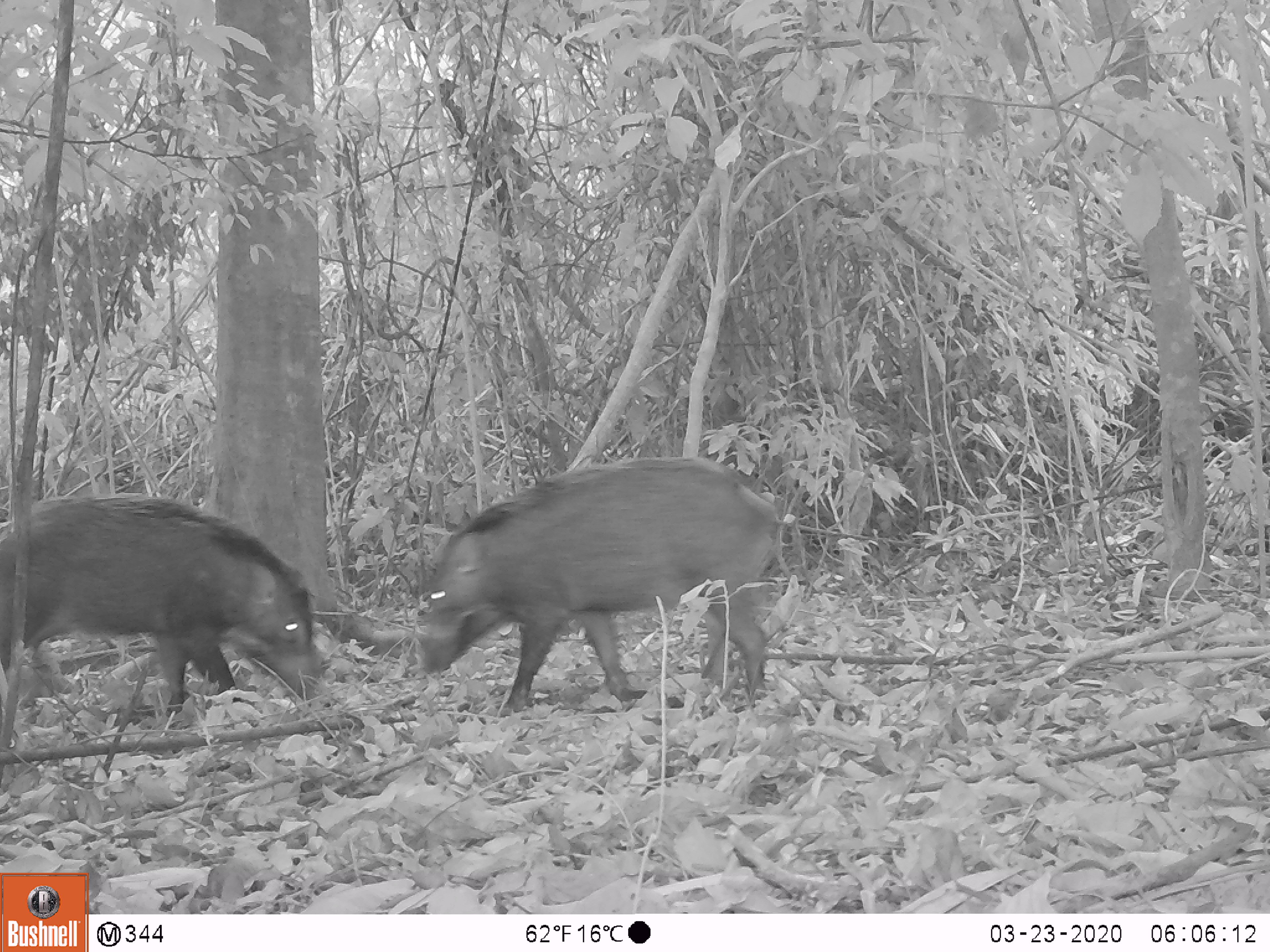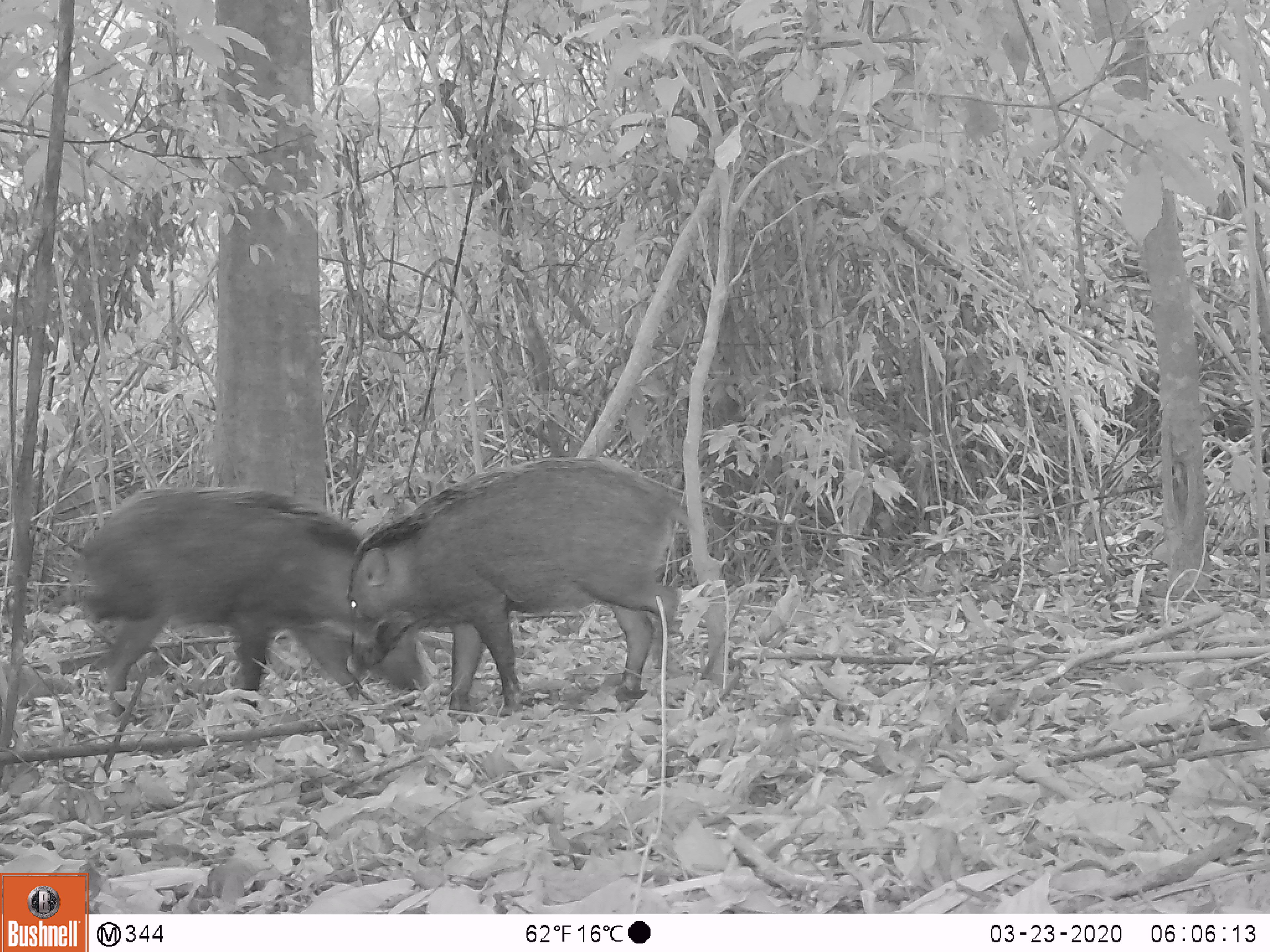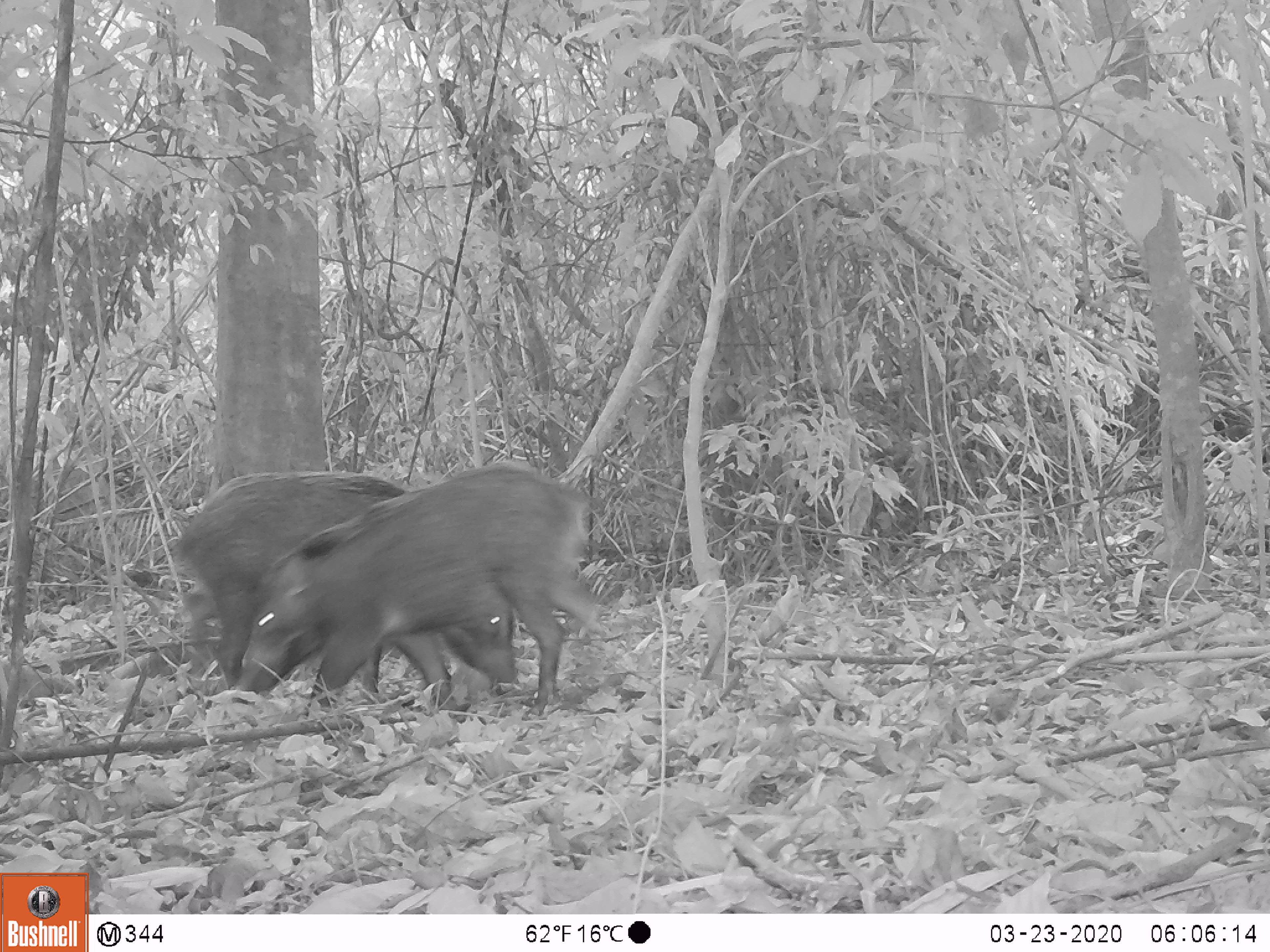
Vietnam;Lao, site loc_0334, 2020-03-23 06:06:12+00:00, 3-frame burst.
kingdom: Animalia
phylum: Chordata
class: Mammalia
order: Artiodactyla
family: Suidae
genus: Sus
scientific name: Sus scrofa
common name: eurasian wild pig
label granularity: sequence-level